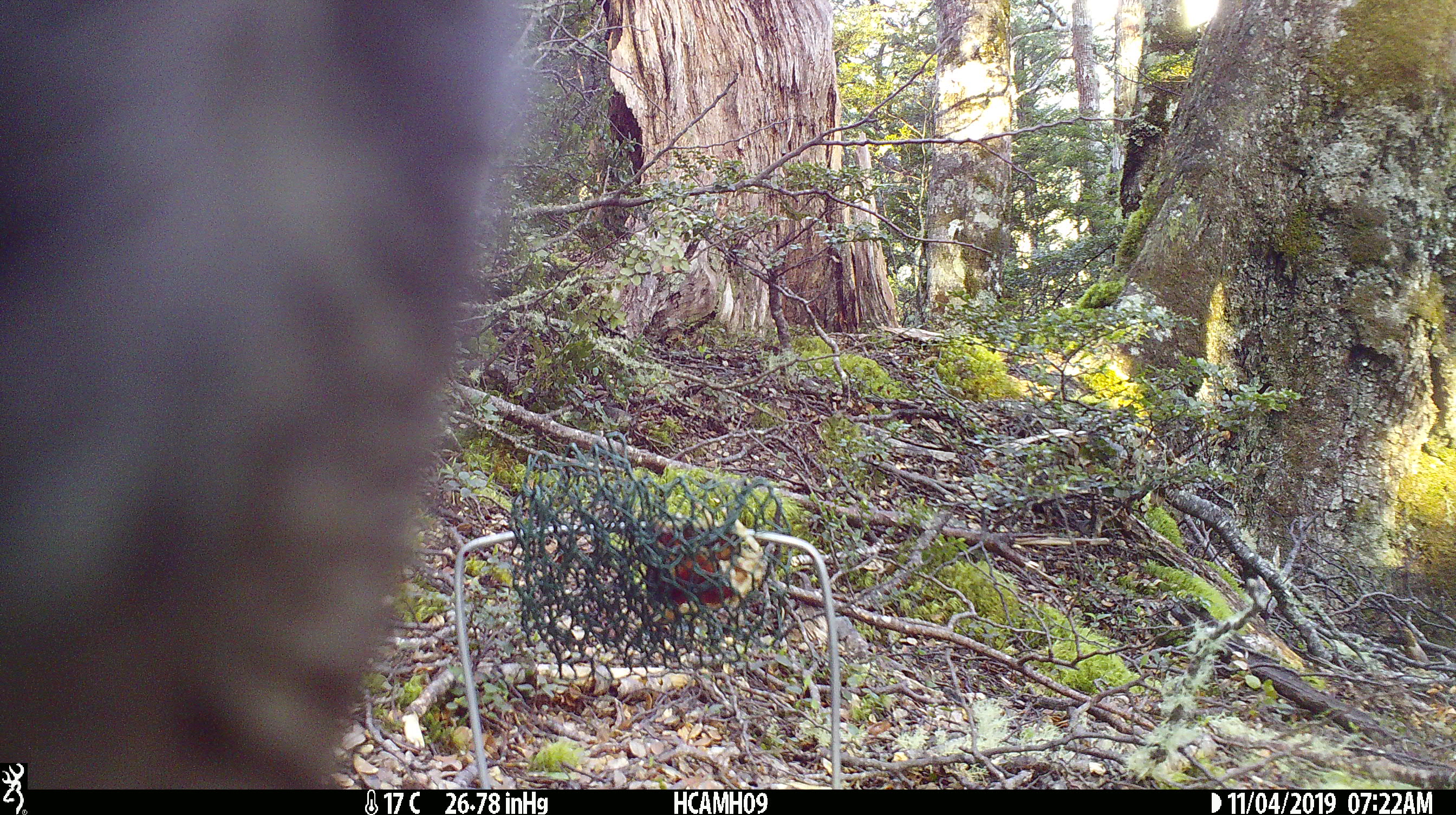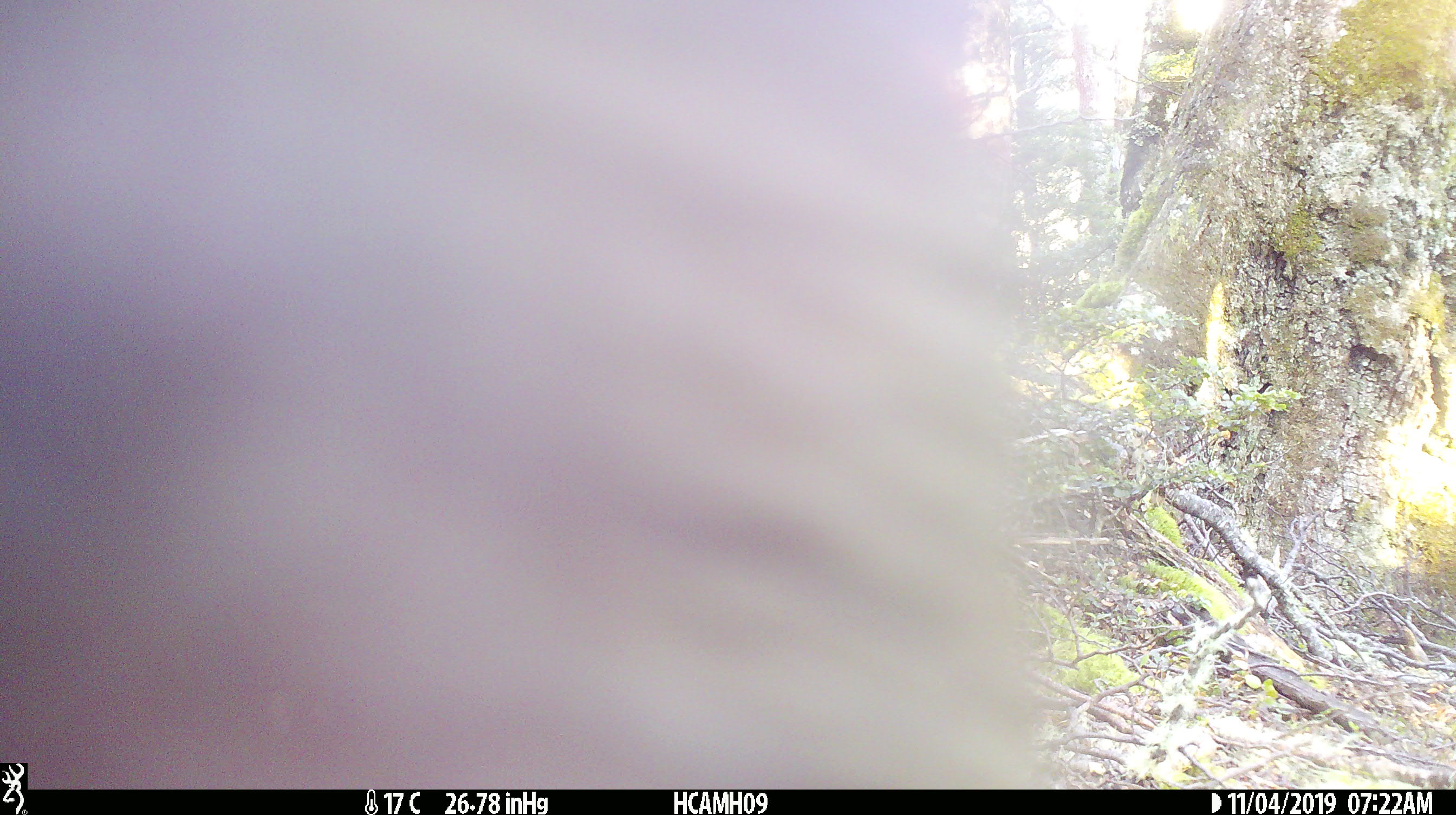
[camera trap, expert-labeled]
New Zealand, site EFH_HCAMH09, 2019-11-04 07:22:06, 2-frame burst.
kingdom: Animalia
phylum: Chordata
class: Aves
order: Psittaciformes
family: Strigopidae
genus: Nestor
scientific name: Nestor notabilis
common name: kea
Kea (Nestor notabilis).